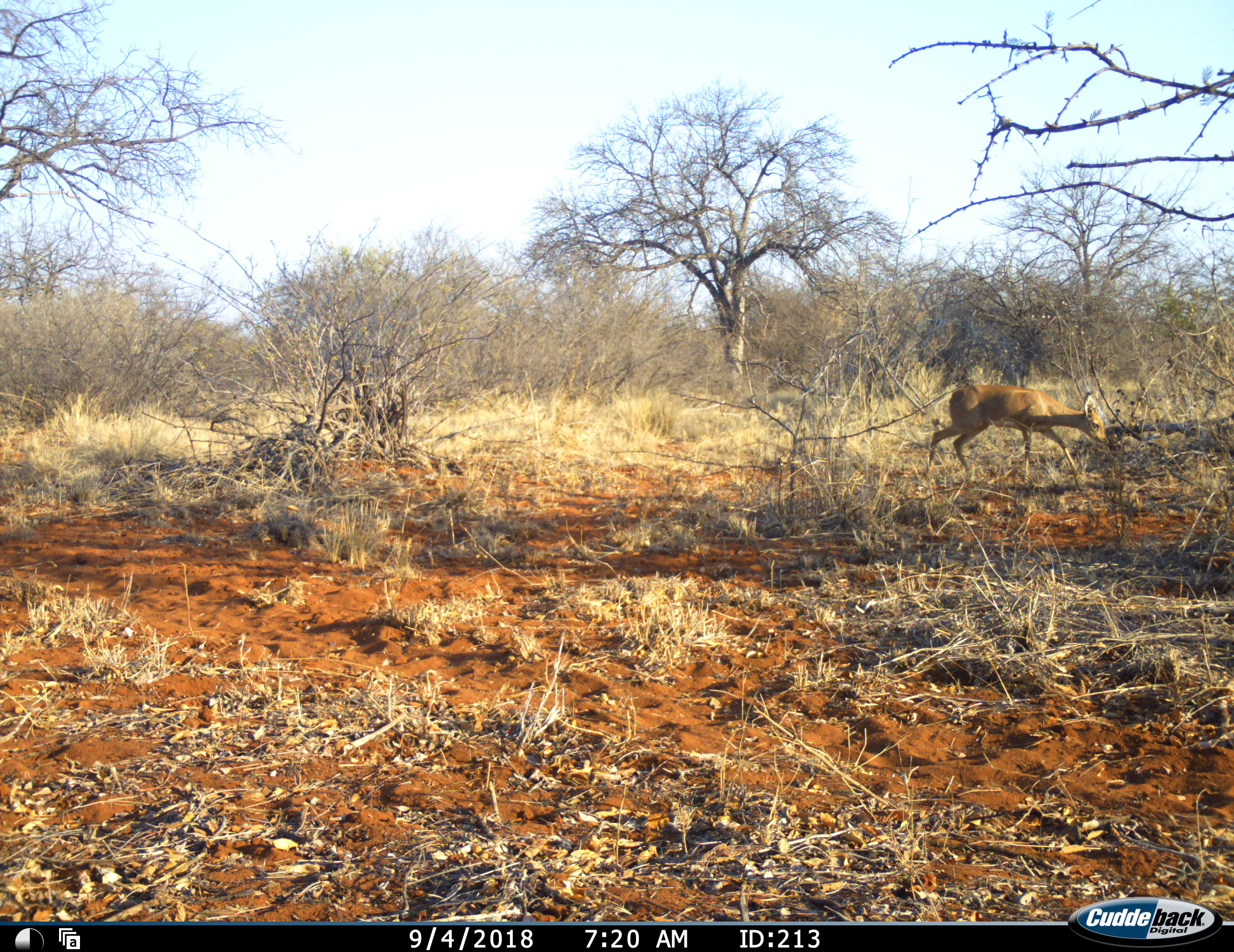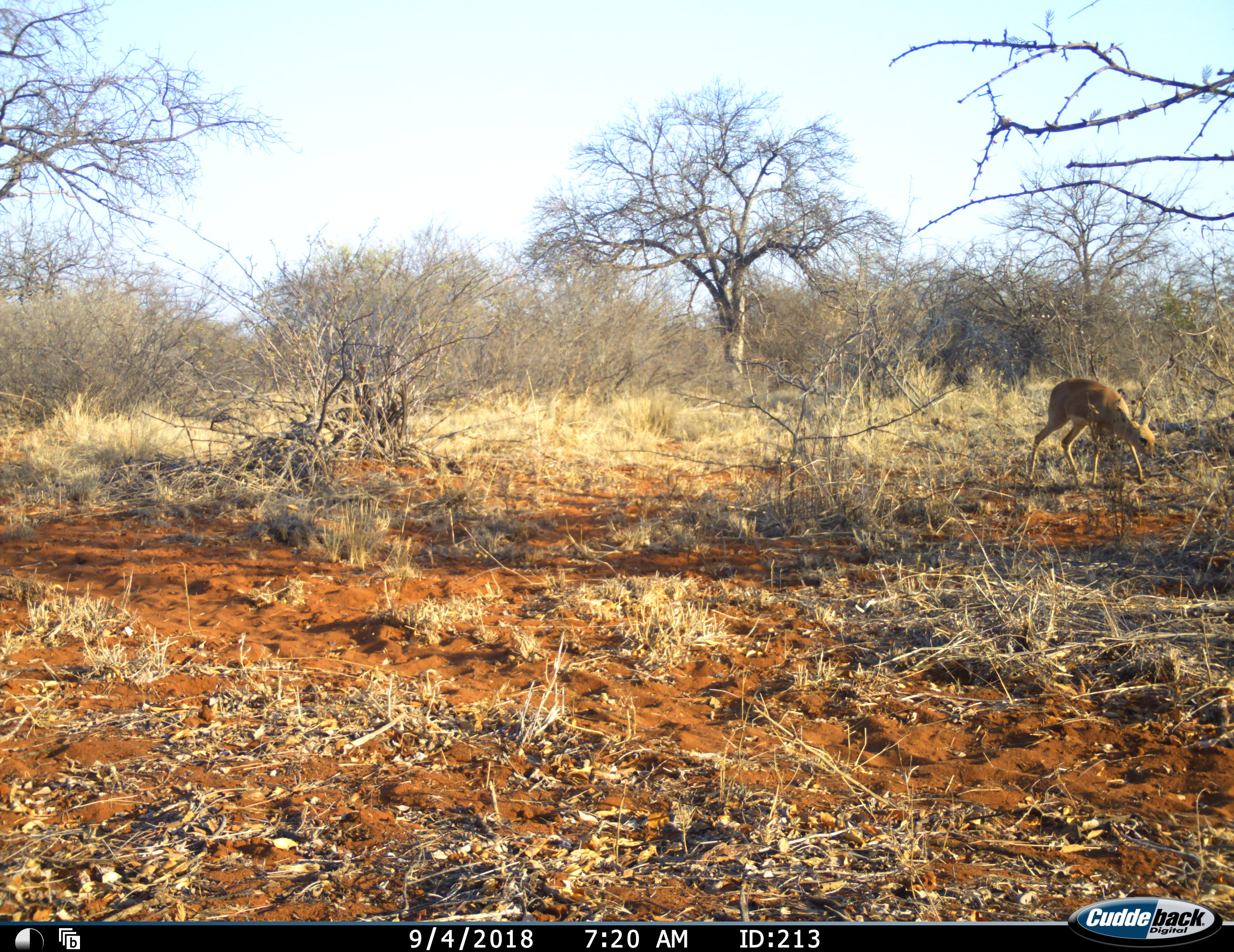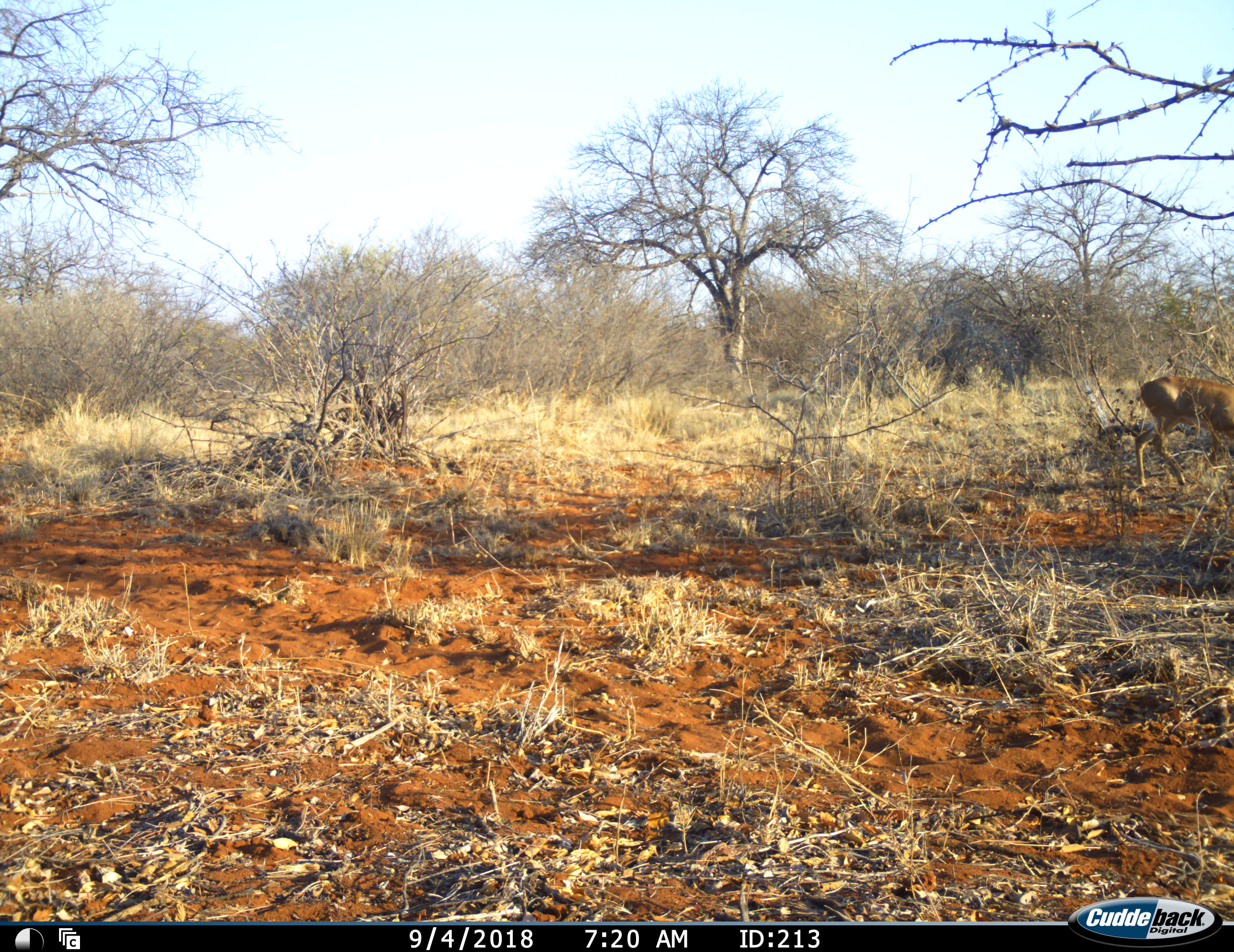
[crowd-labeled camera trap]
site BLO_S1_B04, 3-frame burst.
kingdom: Animalia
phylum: Chordata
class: Mammalia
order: Artiodactyla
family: Bovidae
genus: Madoqua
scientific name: Madoqua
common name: dik-dik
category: dikdik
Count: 1.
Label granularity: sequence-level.